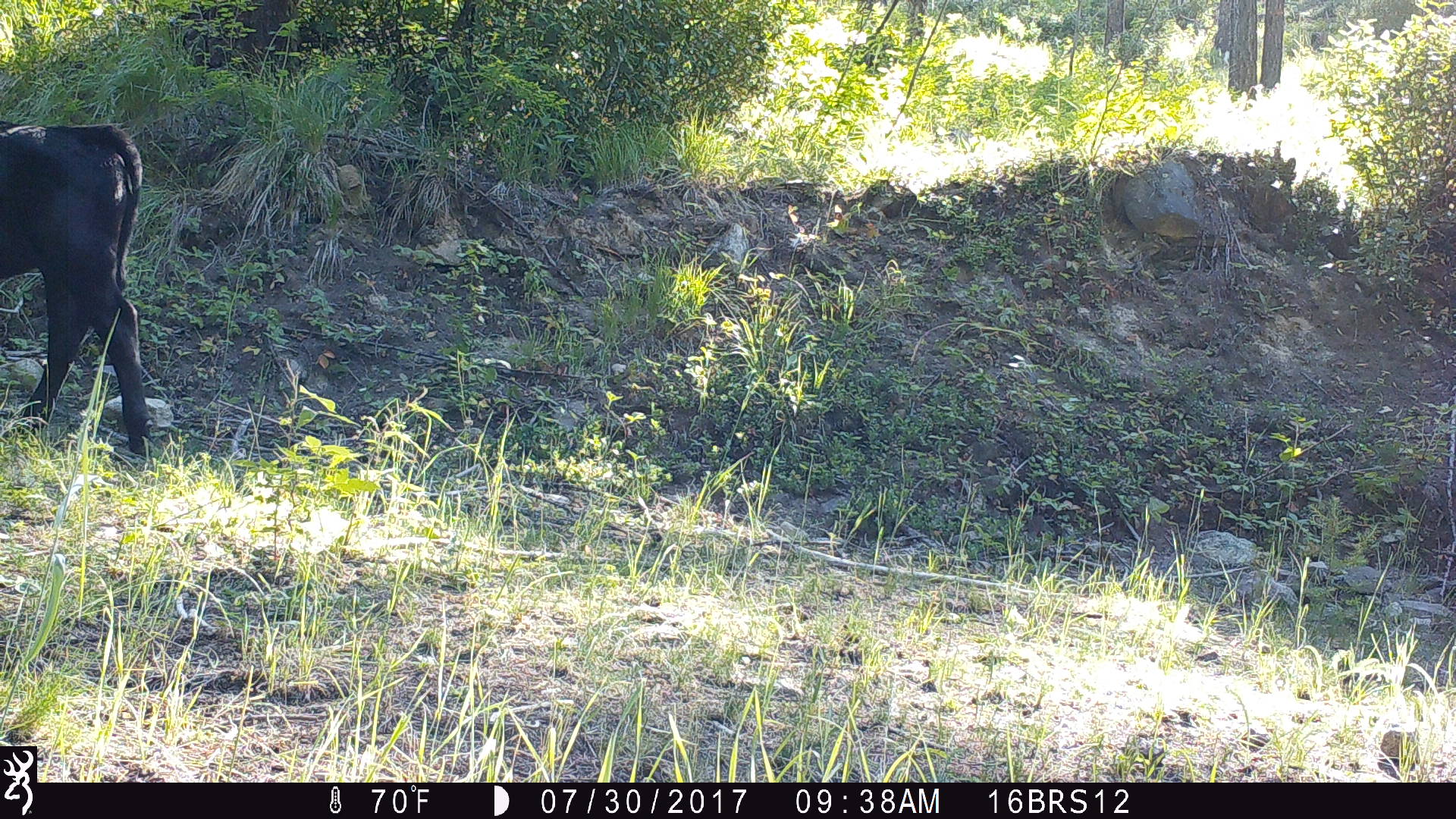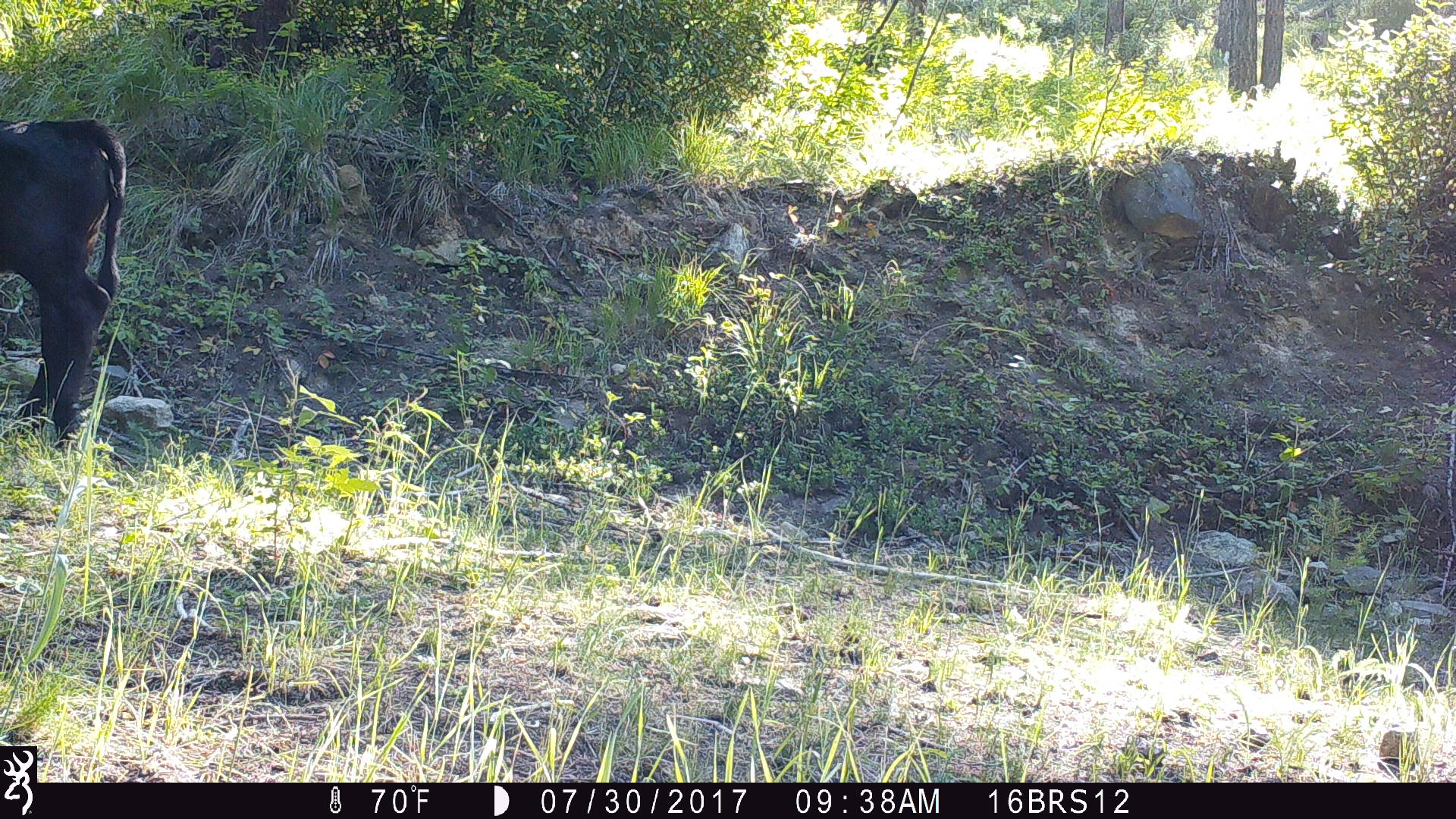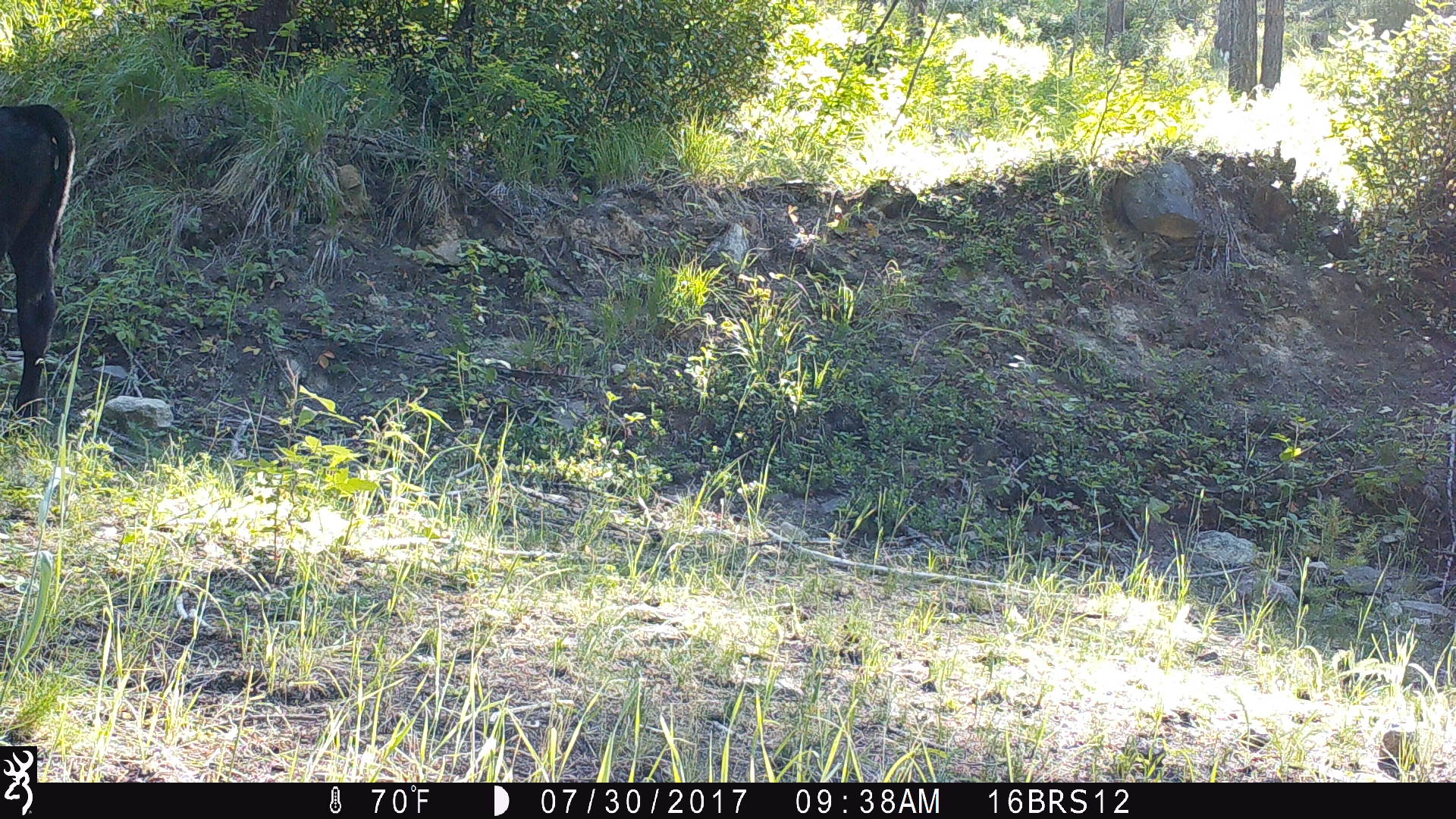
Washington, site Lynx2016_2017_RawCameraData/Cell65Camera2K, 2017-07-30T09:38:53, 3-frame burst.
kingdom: Animalia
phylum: Chordata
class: Mammalia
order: Artiodactyla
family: Bovidae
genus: Bos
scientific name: Bos taurus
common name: domestic cattle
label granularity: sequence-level